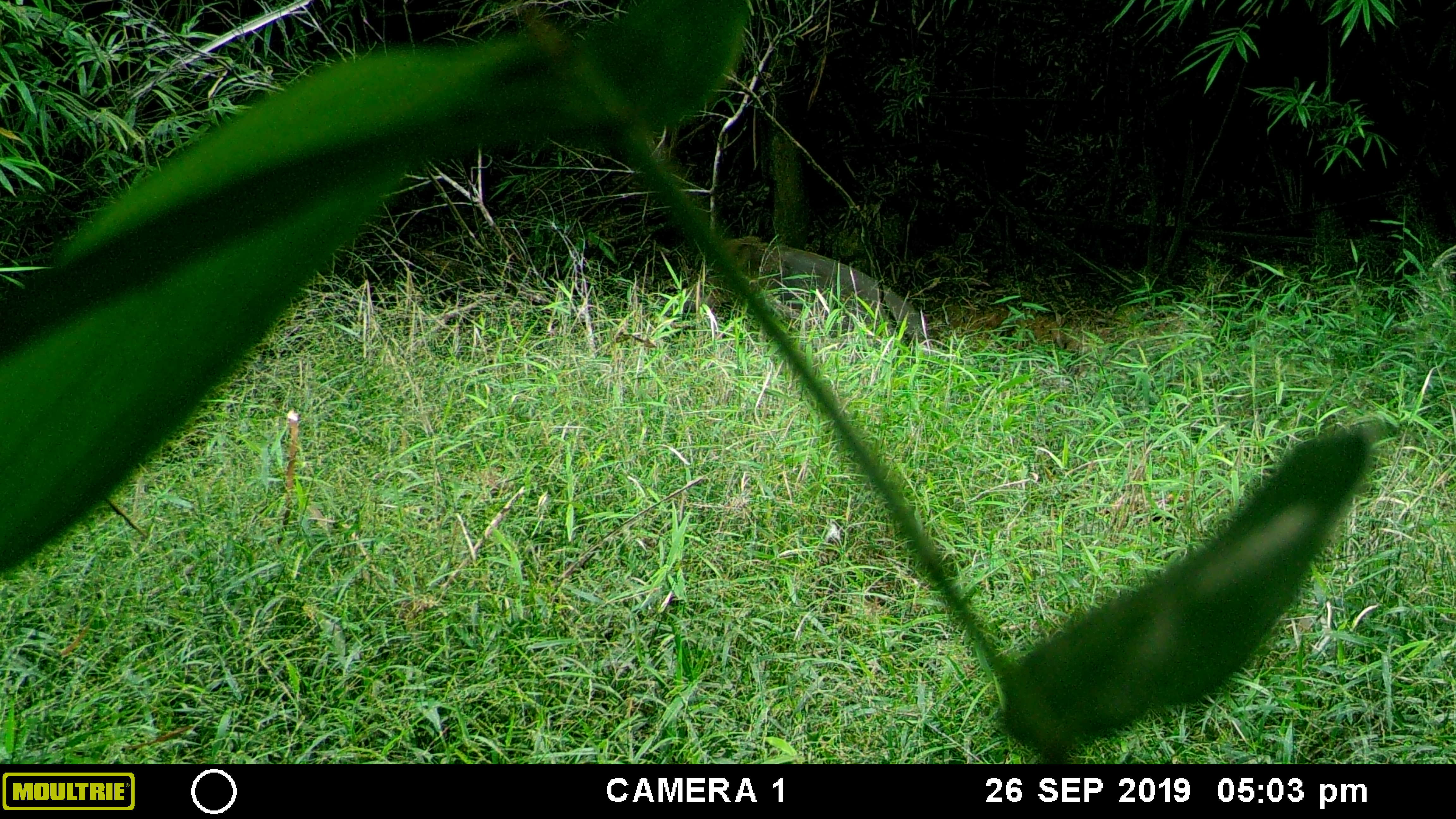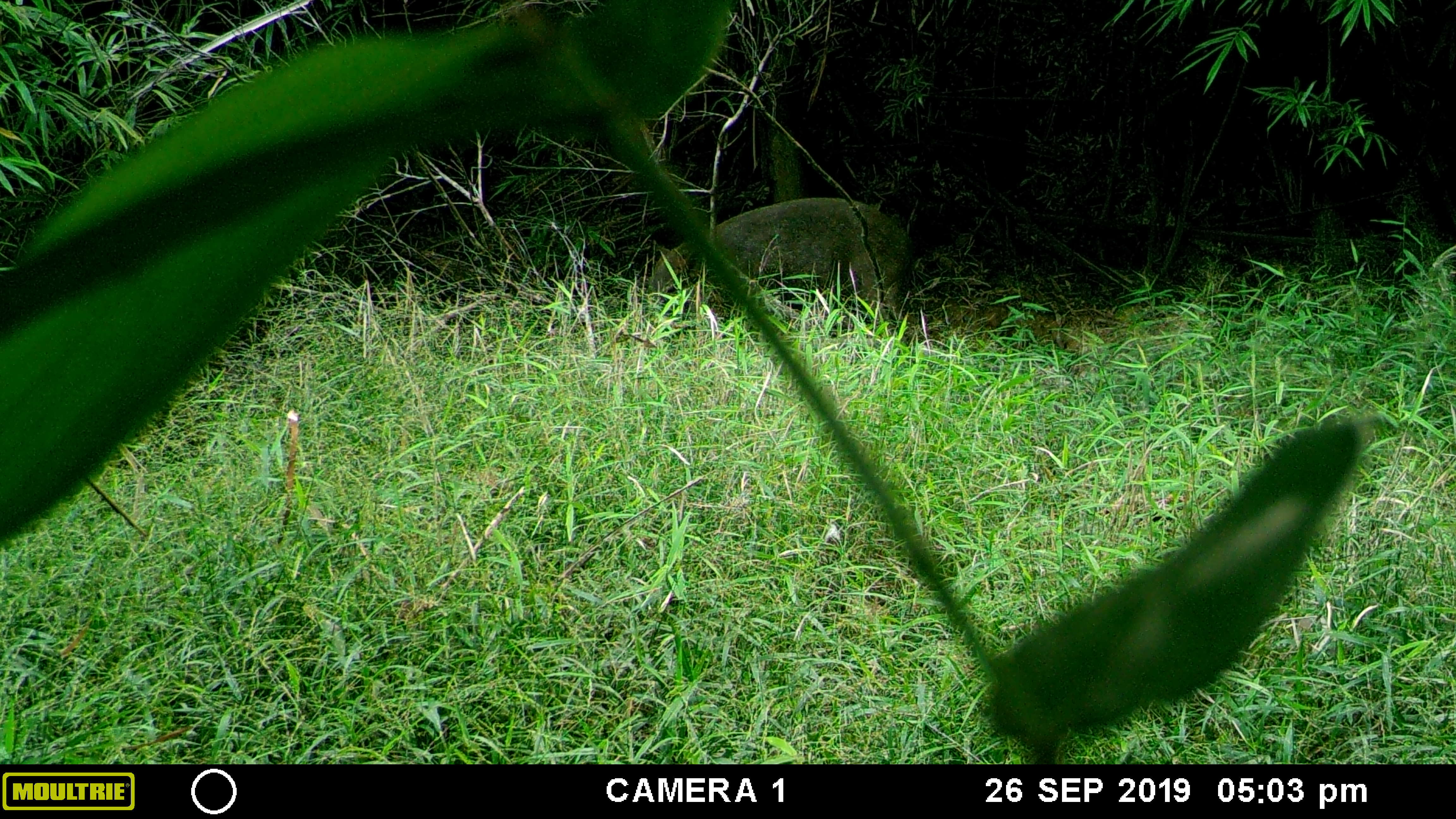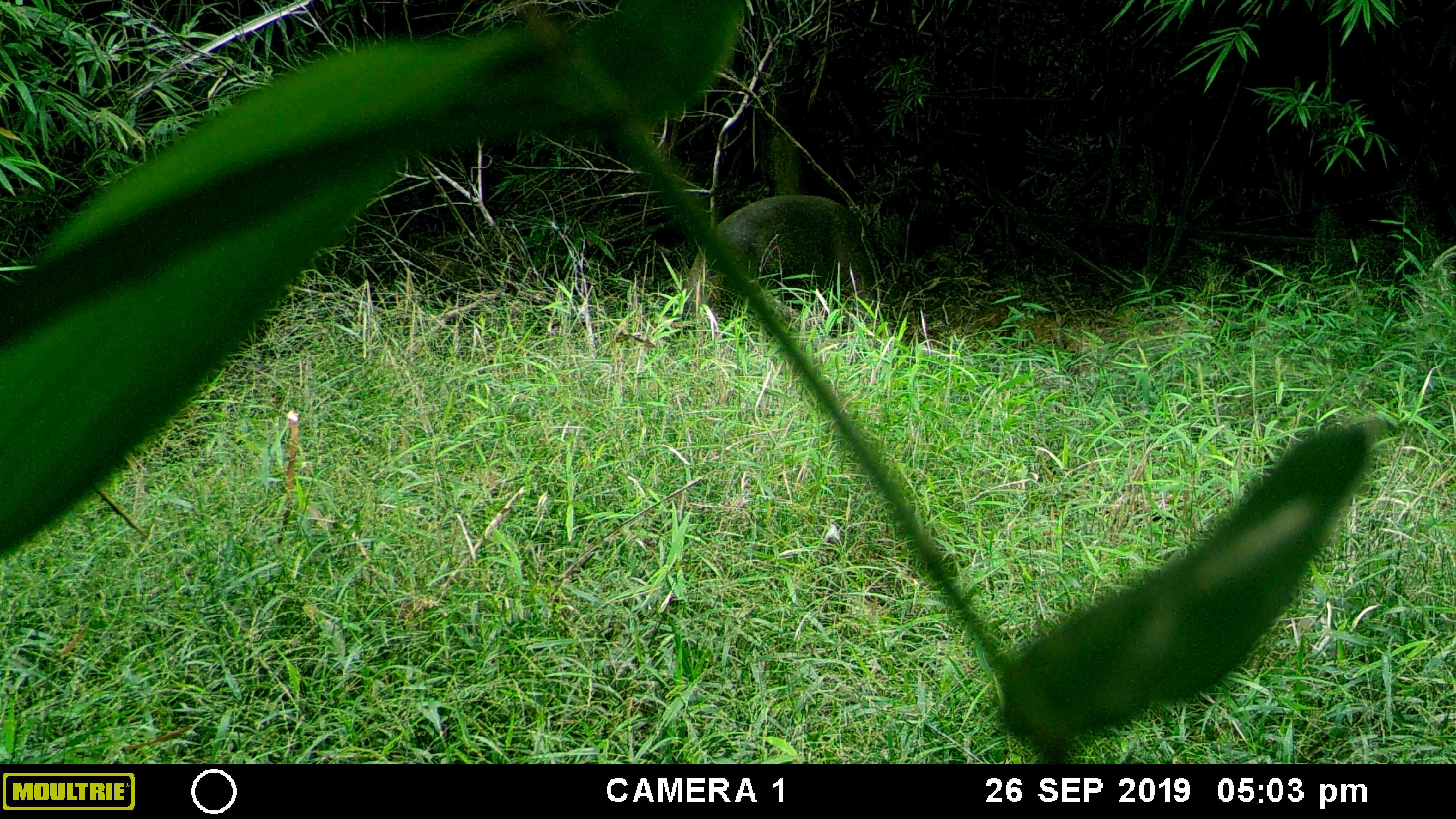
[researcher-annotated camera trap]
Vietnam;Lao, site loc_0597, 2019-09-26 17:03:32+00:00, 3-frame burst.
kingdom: Animalia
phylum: Chordata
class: Mammalia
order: Artiodactyla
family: Suidae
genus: Sus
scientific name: Sus scrofa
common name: eurasian wild pig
Eurasian wild pig (Sus scrofa). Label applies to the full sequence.